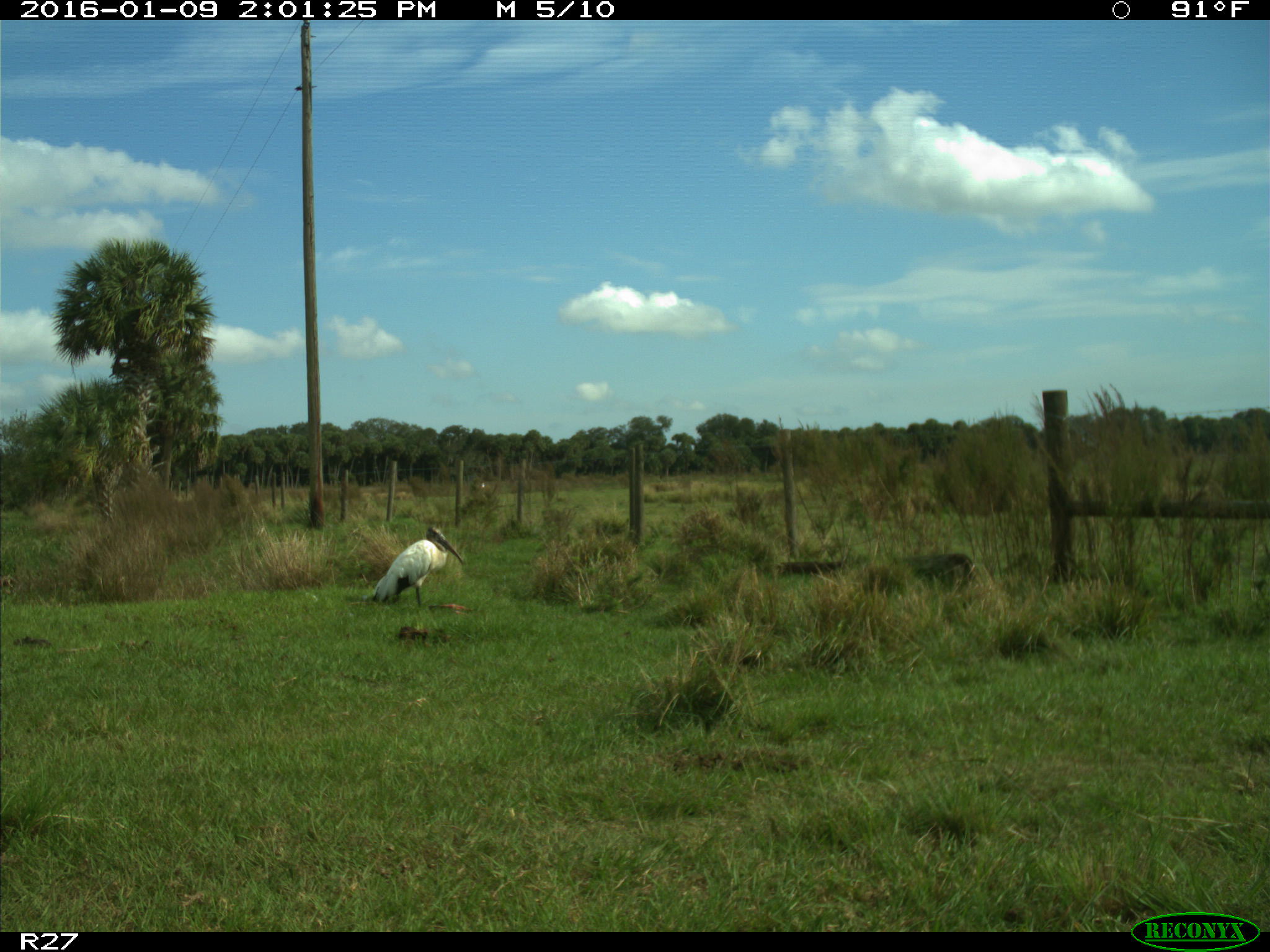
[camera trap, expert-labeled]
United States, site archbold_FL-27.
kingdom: Animalia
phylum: Chordata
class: Aves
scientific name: Aves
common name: birds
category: unidentified bird